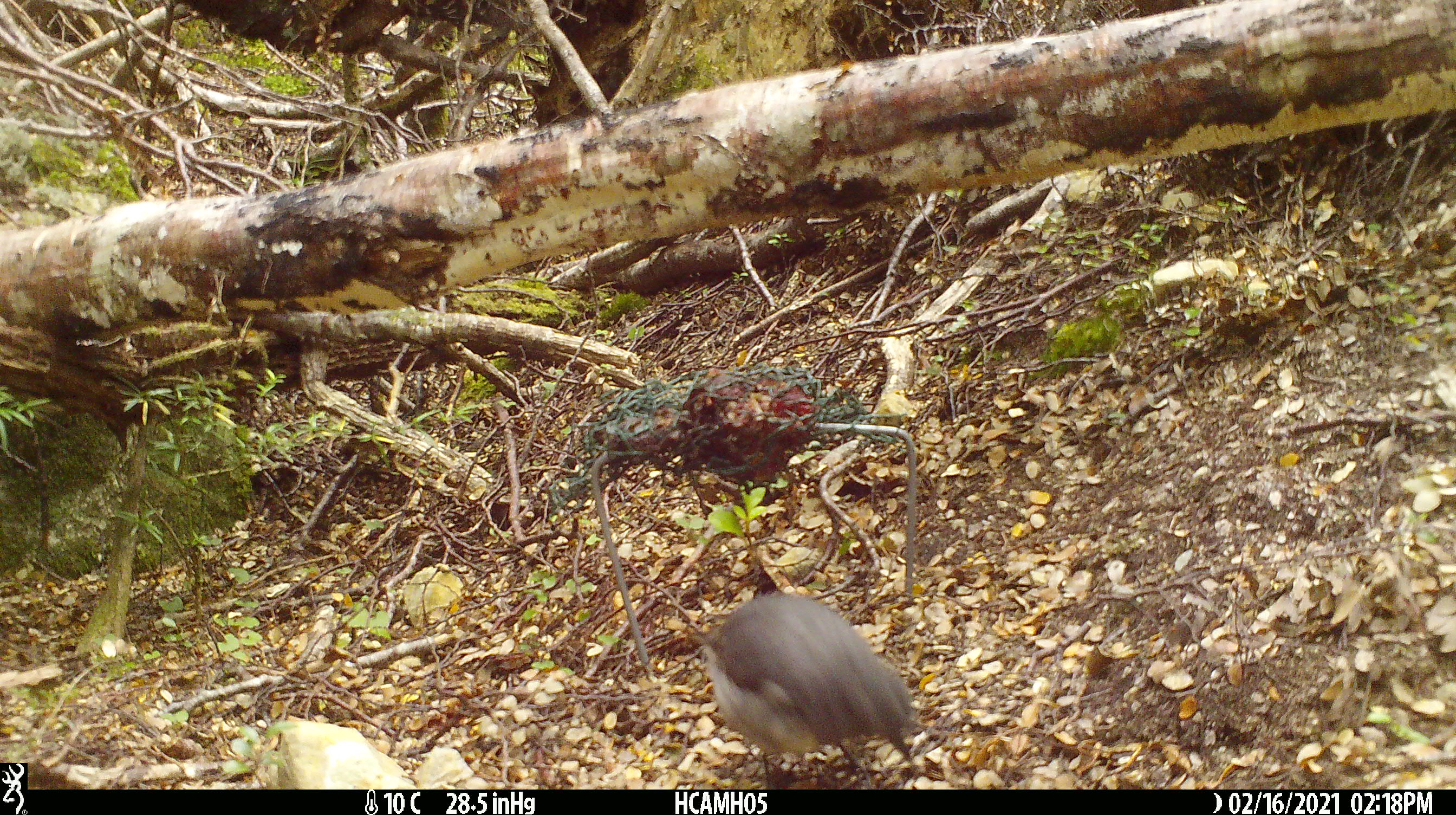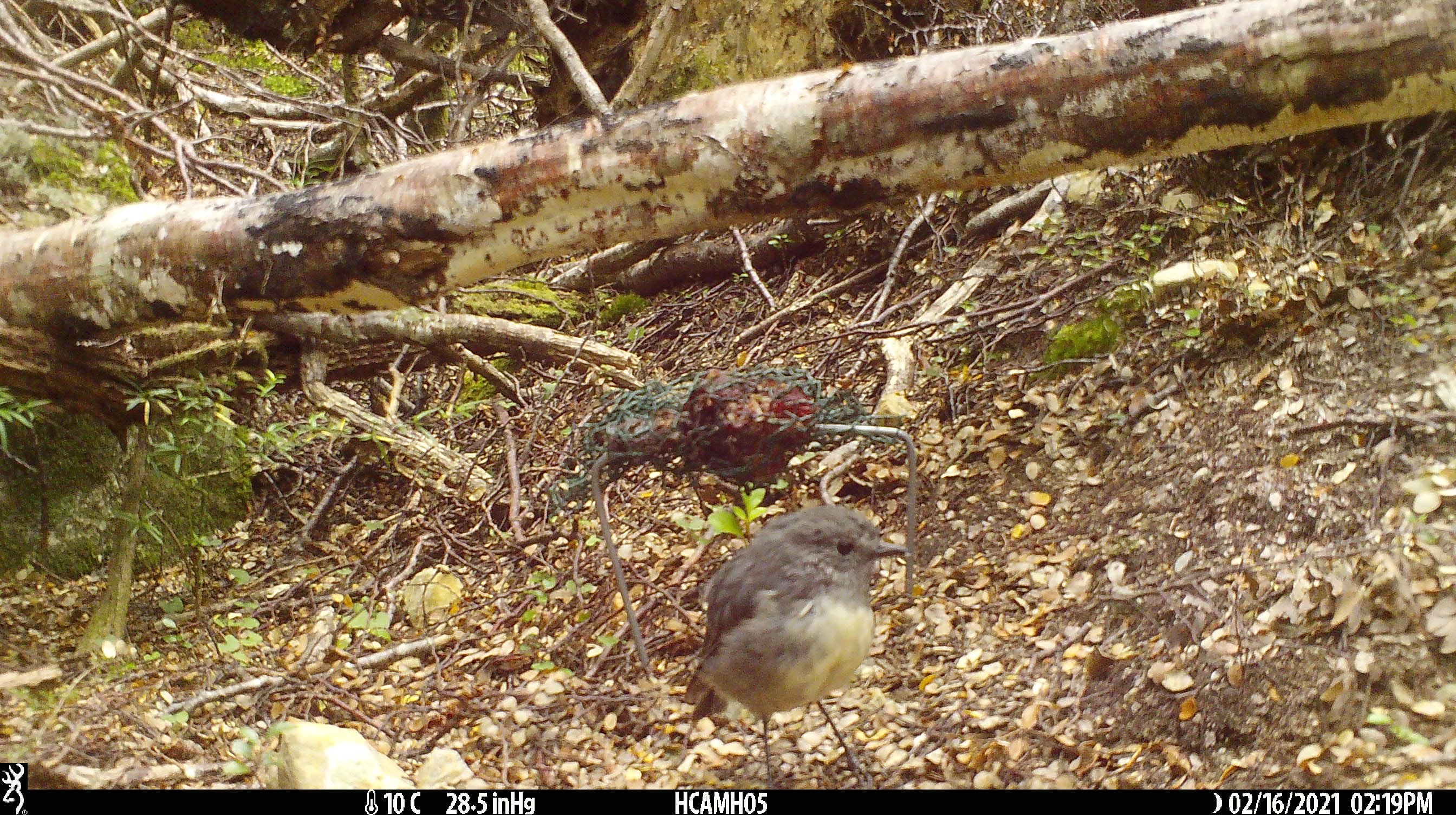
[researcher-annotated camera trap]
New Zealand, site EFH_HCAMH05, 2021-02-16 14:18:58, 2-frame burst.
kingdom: Animalia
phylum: Chordata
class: Aves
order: Passeriformes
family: Petroicidae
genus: Petroica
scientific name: Petroica australis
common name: new zealand robin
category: robin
Robin (new zealand robin) (Petroica australis).